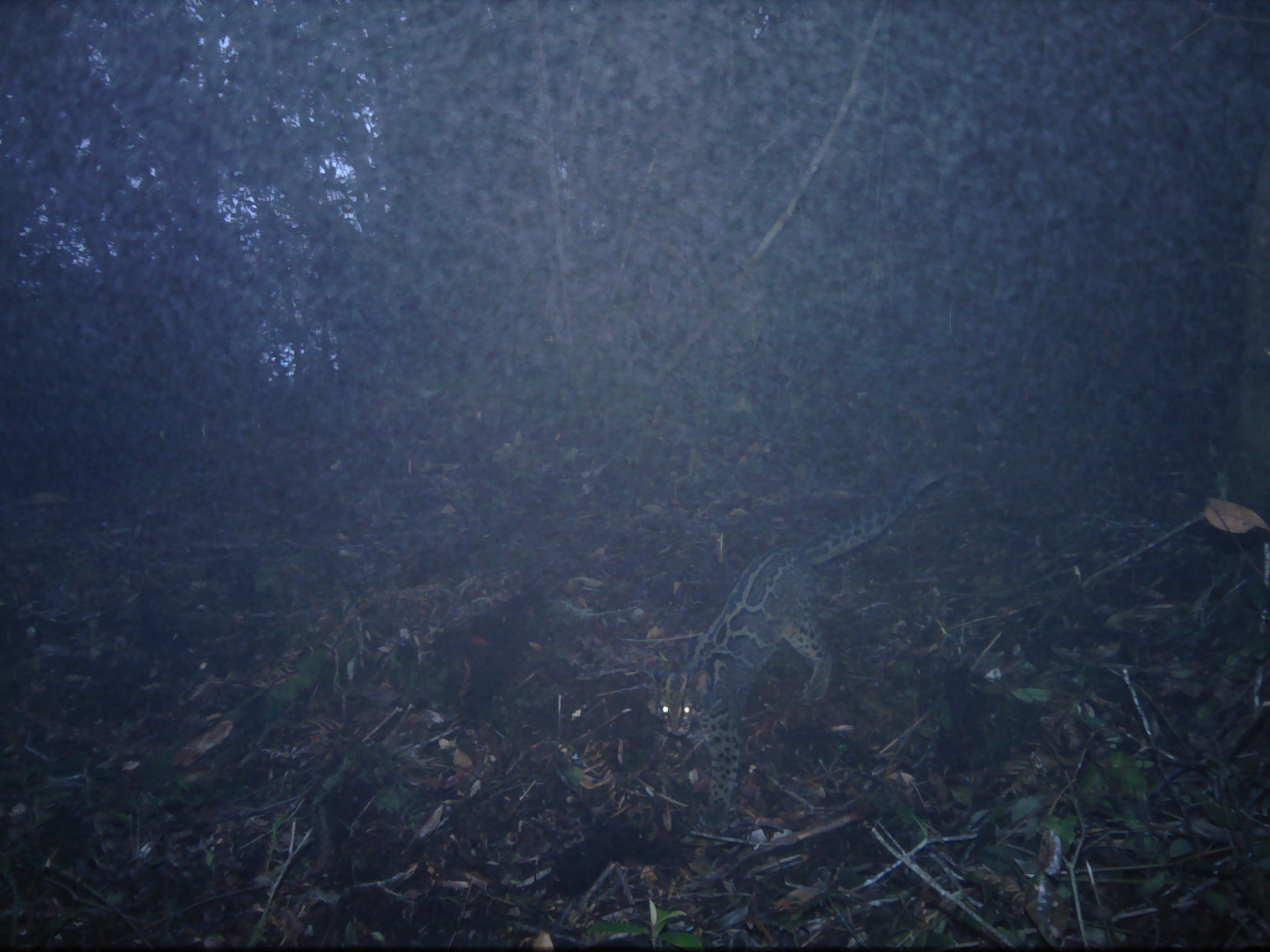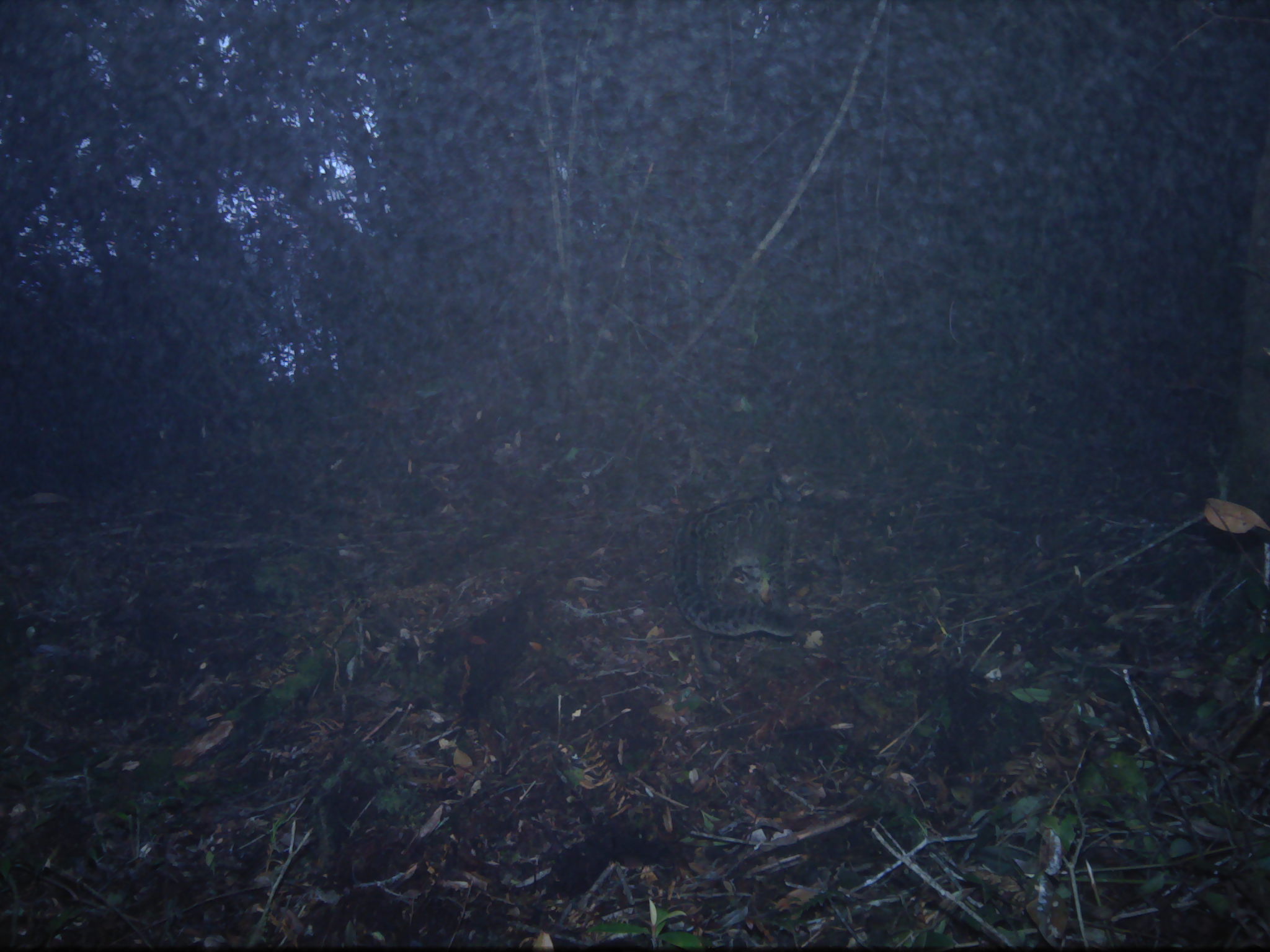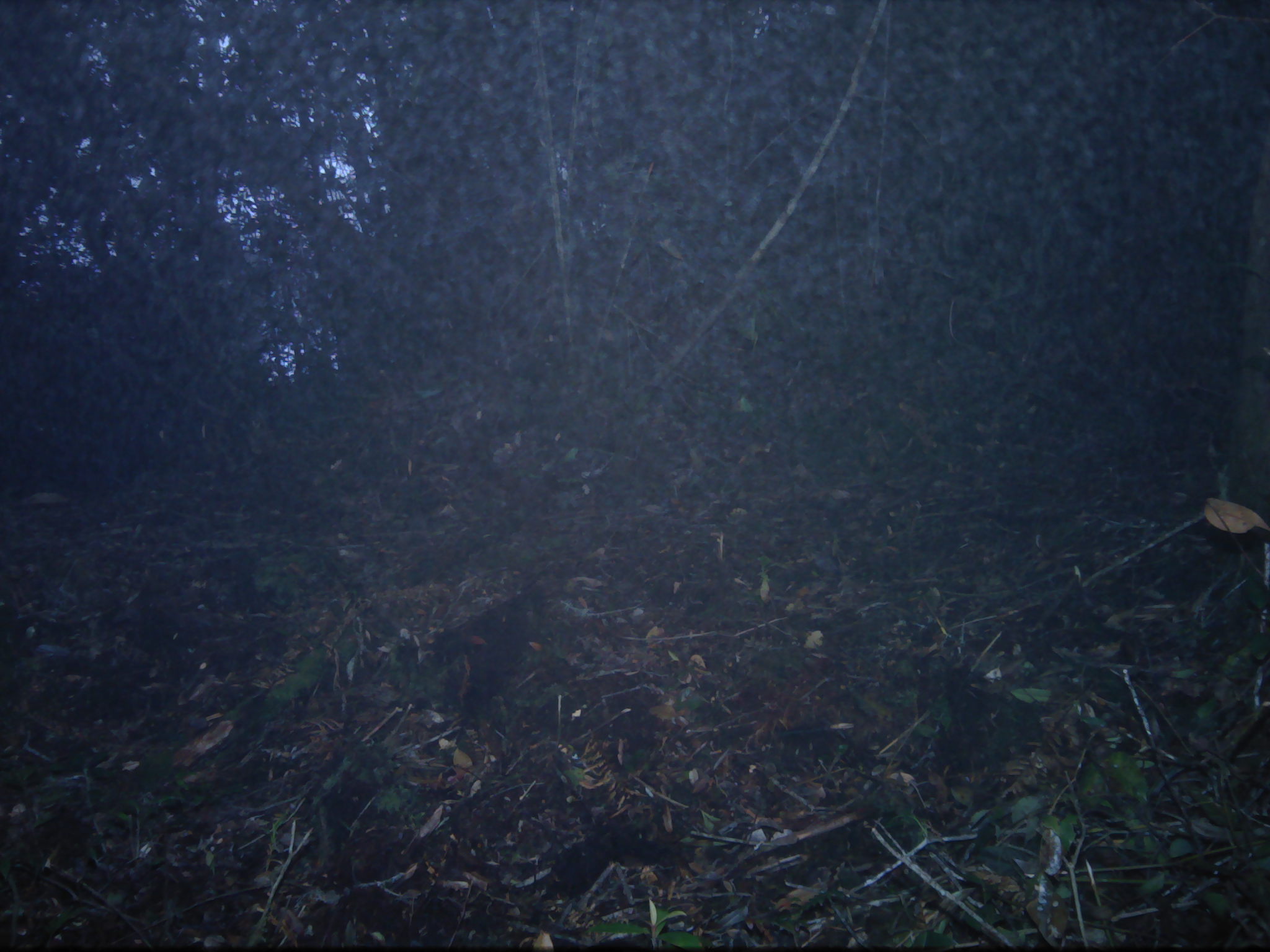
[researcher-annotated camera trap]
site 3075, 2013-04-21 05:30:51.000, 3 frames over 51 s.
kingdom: Animalia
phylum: Chordata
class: Mammalia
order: Carnivora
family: Felidae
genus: Pardofelis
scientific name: Pardofelis marmorata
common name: marbled cat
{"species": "Pardofelis marmorata (marbled cat)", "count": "1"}